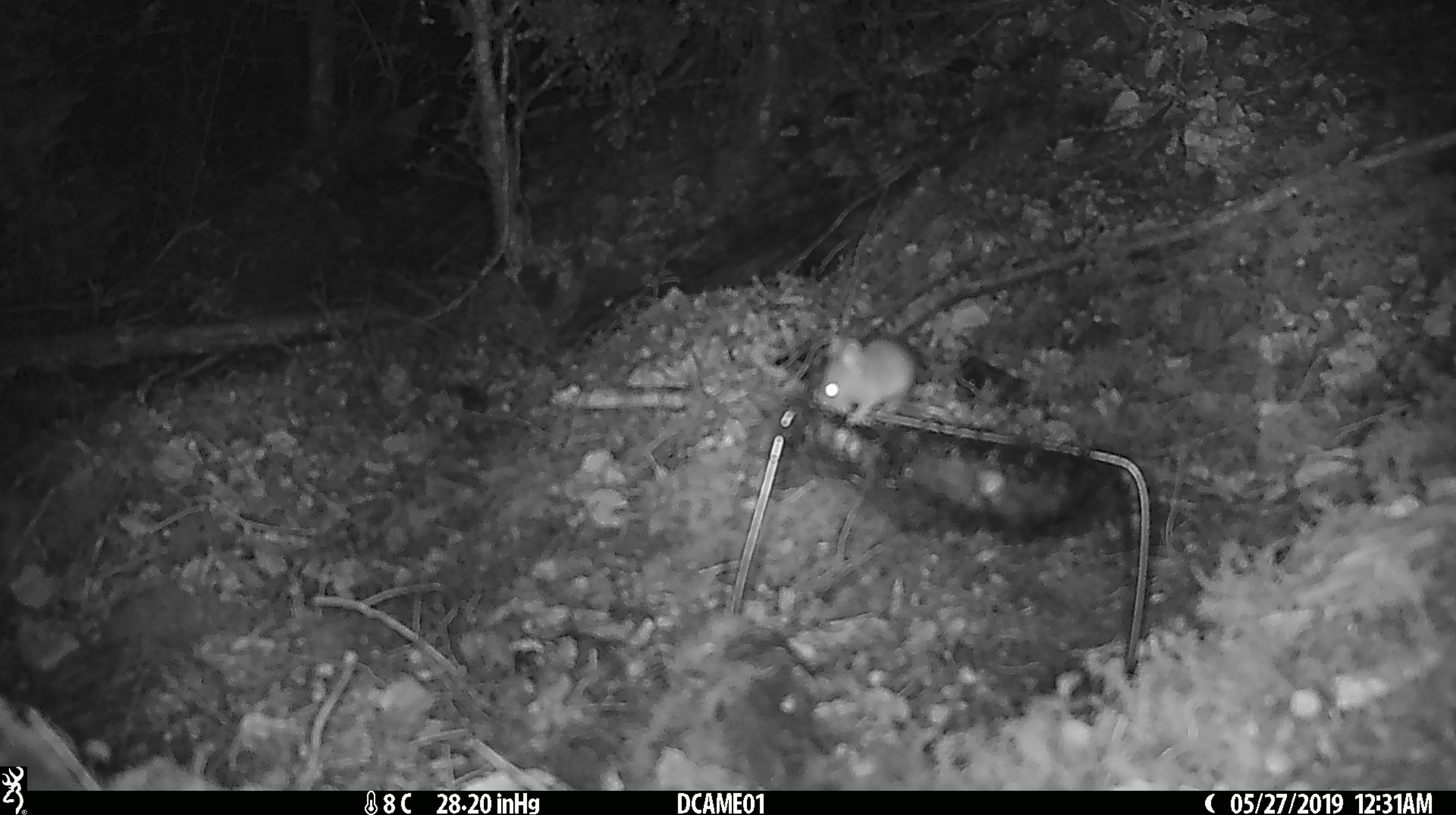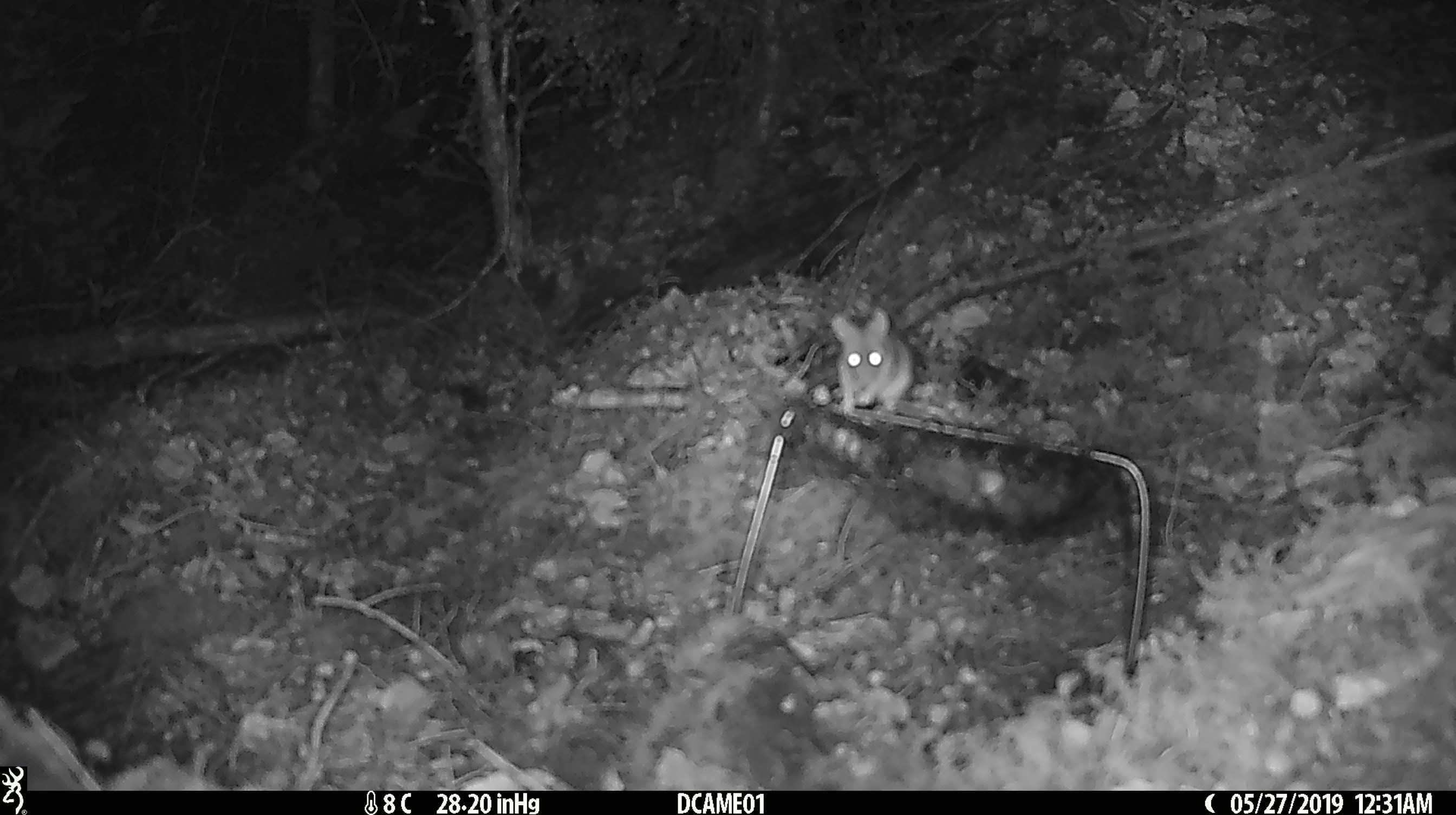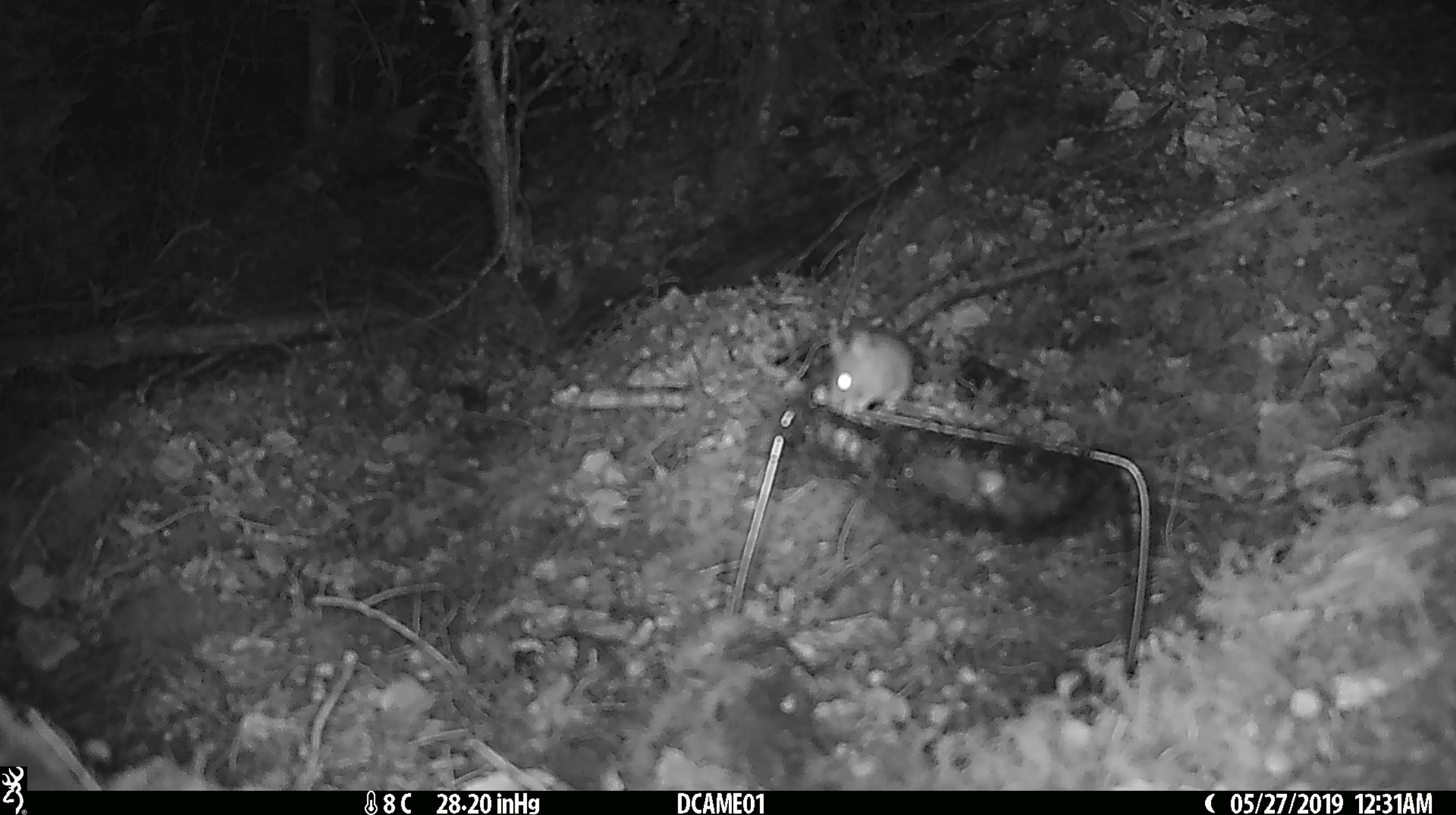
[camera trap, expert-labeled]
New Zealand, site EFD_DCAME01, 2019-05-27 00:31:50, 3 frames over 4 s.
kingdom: Animalia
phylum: Chordata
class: Mammalia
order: Rodentia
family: Muridae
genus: Mus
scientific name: Mus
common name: mouse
Mouse (Mus).